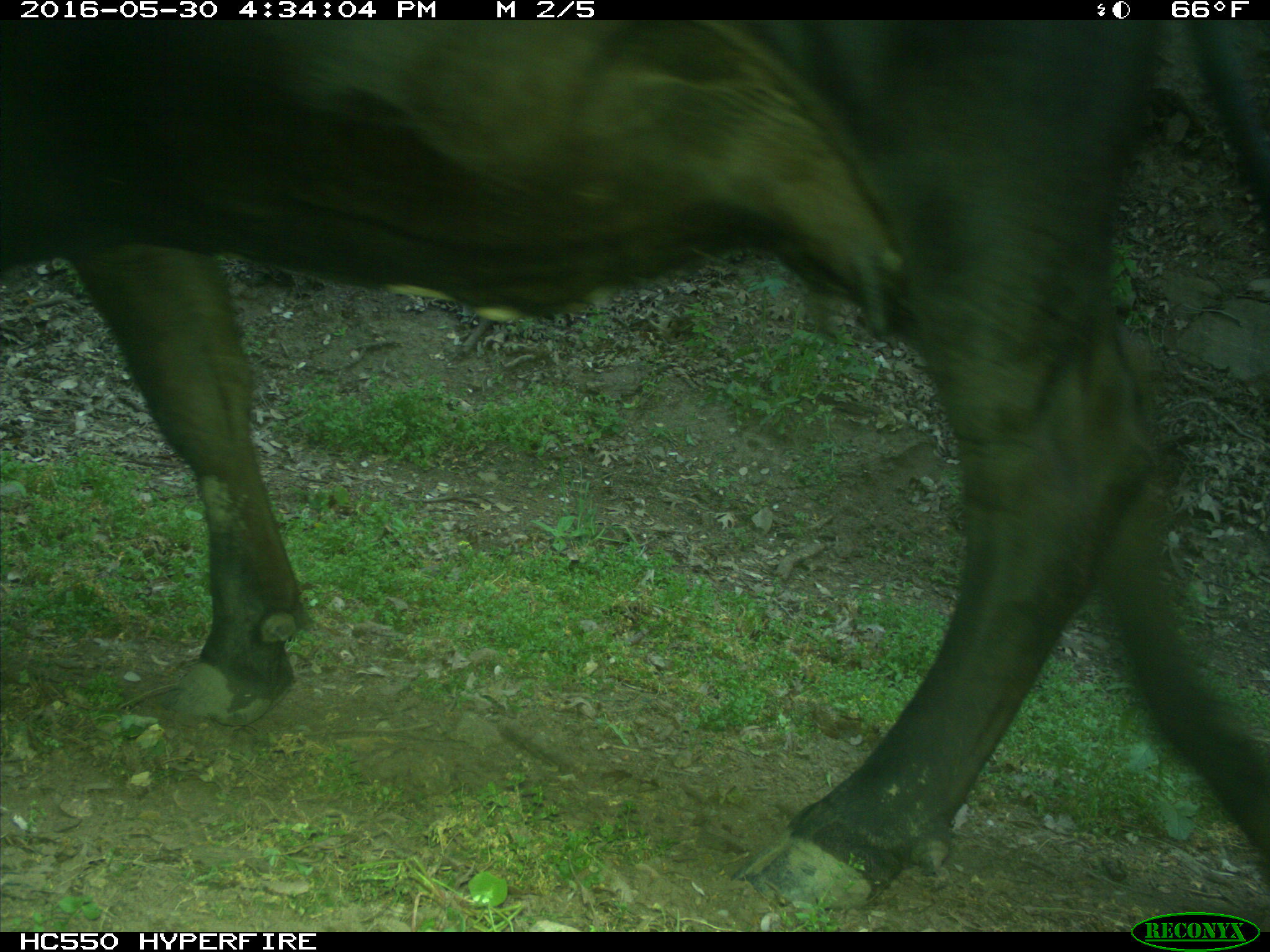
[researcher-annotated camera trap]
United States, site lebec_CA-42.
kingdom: Animalia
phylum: Chordata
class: Mammalia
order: Artiodactyla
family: Bovidae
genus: Bos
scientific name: Bos taurus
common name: domestic cow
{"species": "Bos taurus (domestic cow)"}